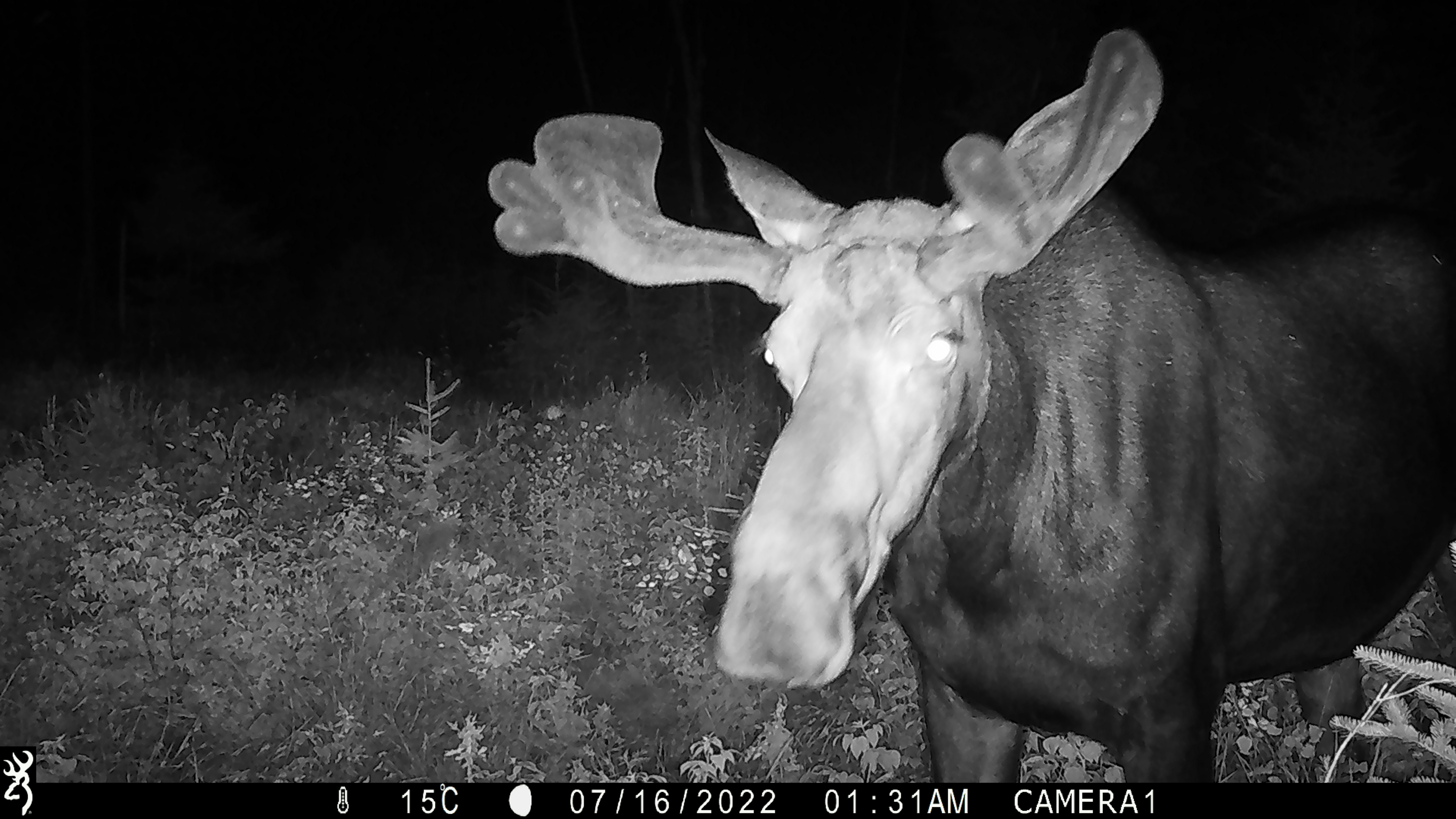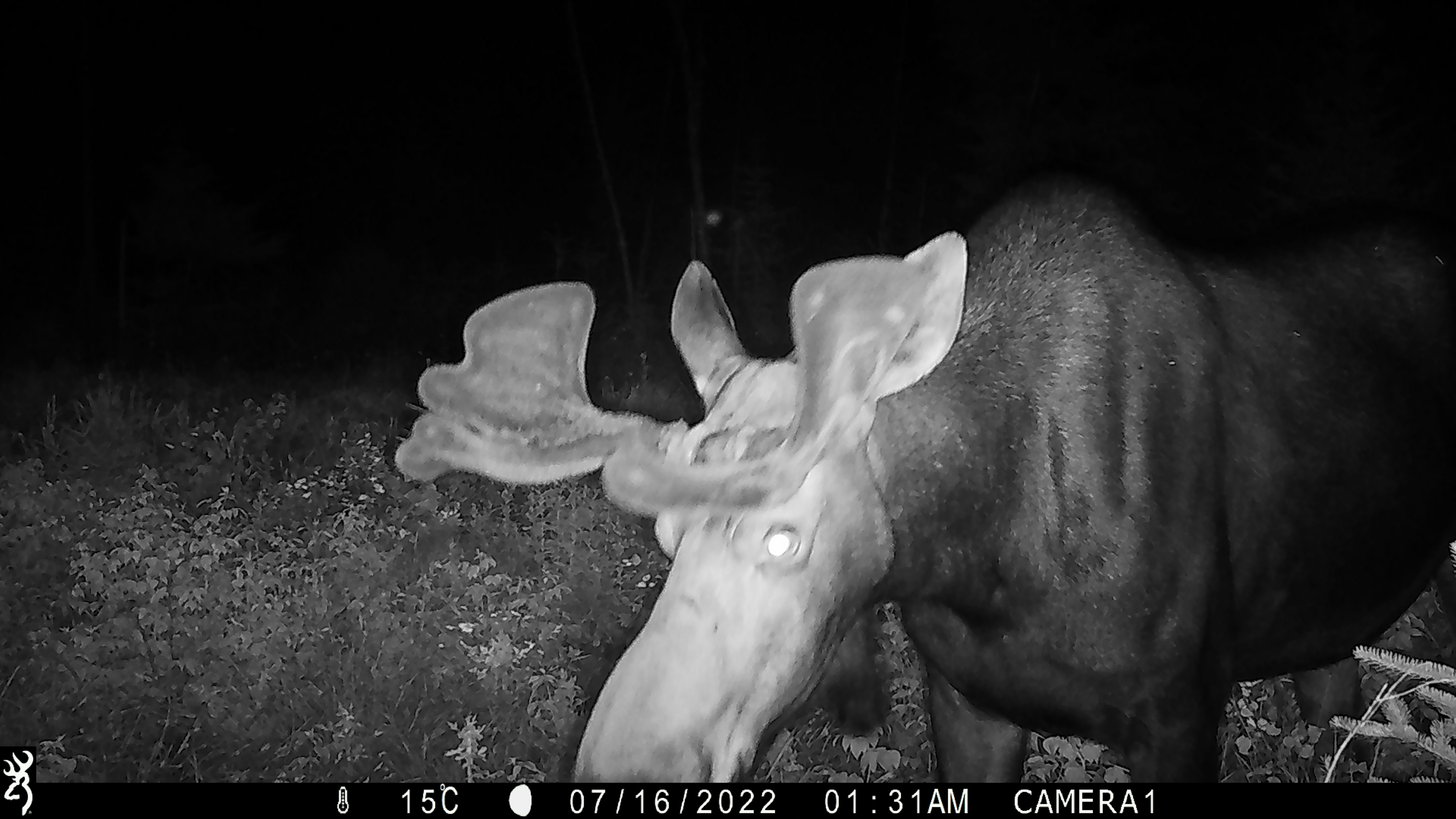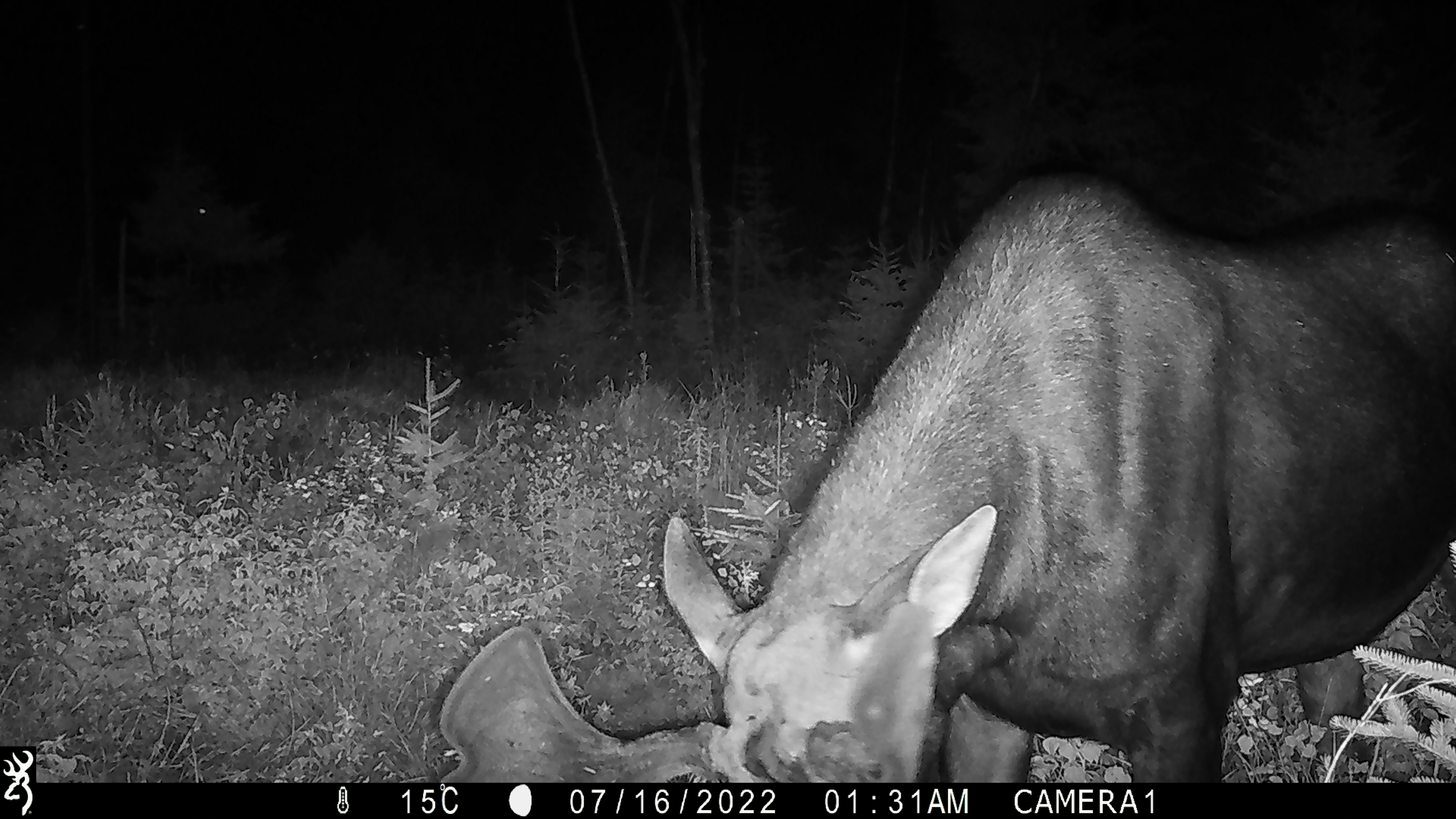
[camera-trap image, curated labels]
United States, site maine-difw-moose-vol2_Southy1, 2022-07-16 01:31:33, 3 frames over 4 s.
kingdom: Animalia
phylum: Chordata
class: Mammalia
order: Artiodactyla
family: Cervidae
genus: Alces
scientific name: Alces alces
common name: moose